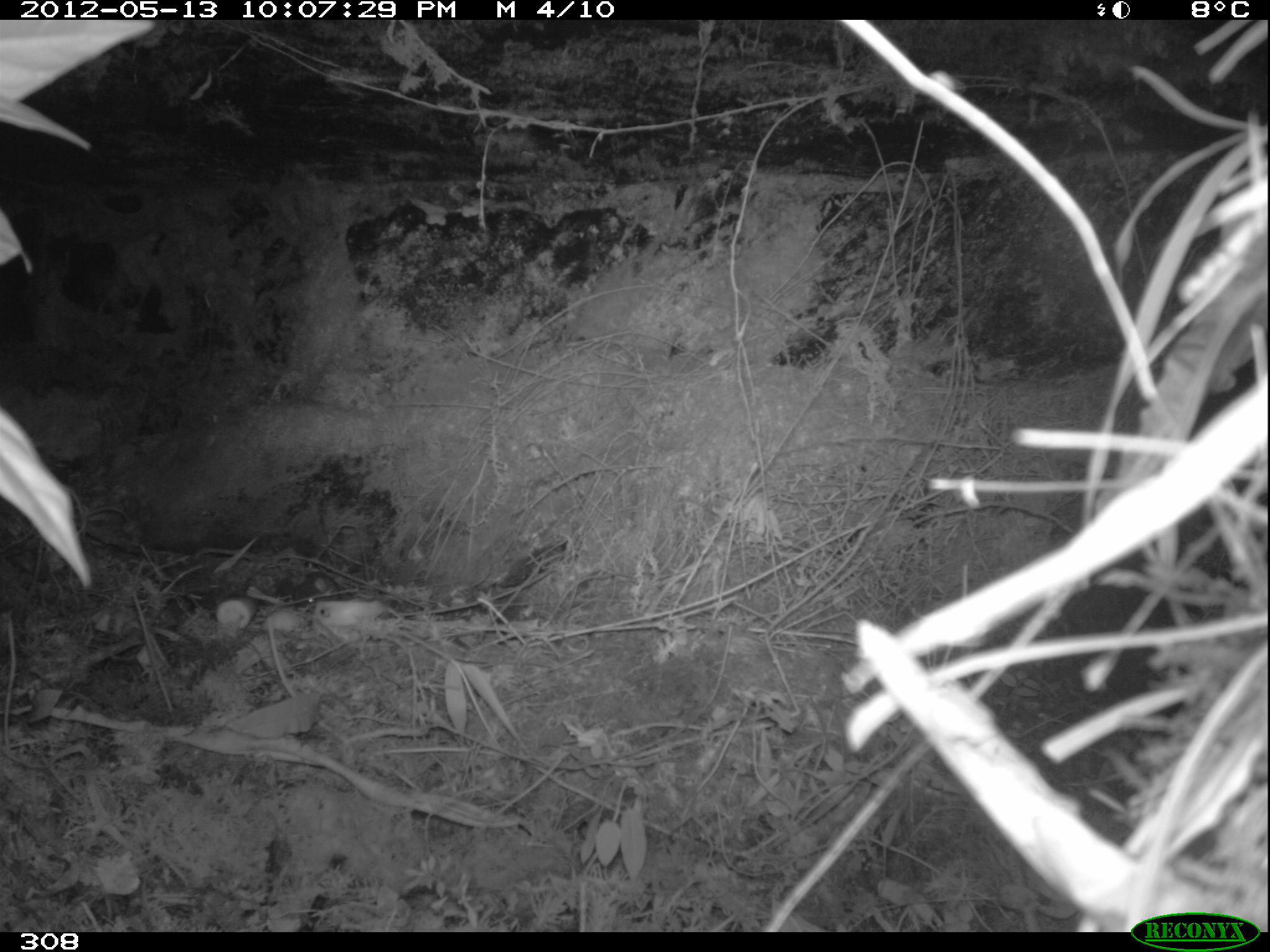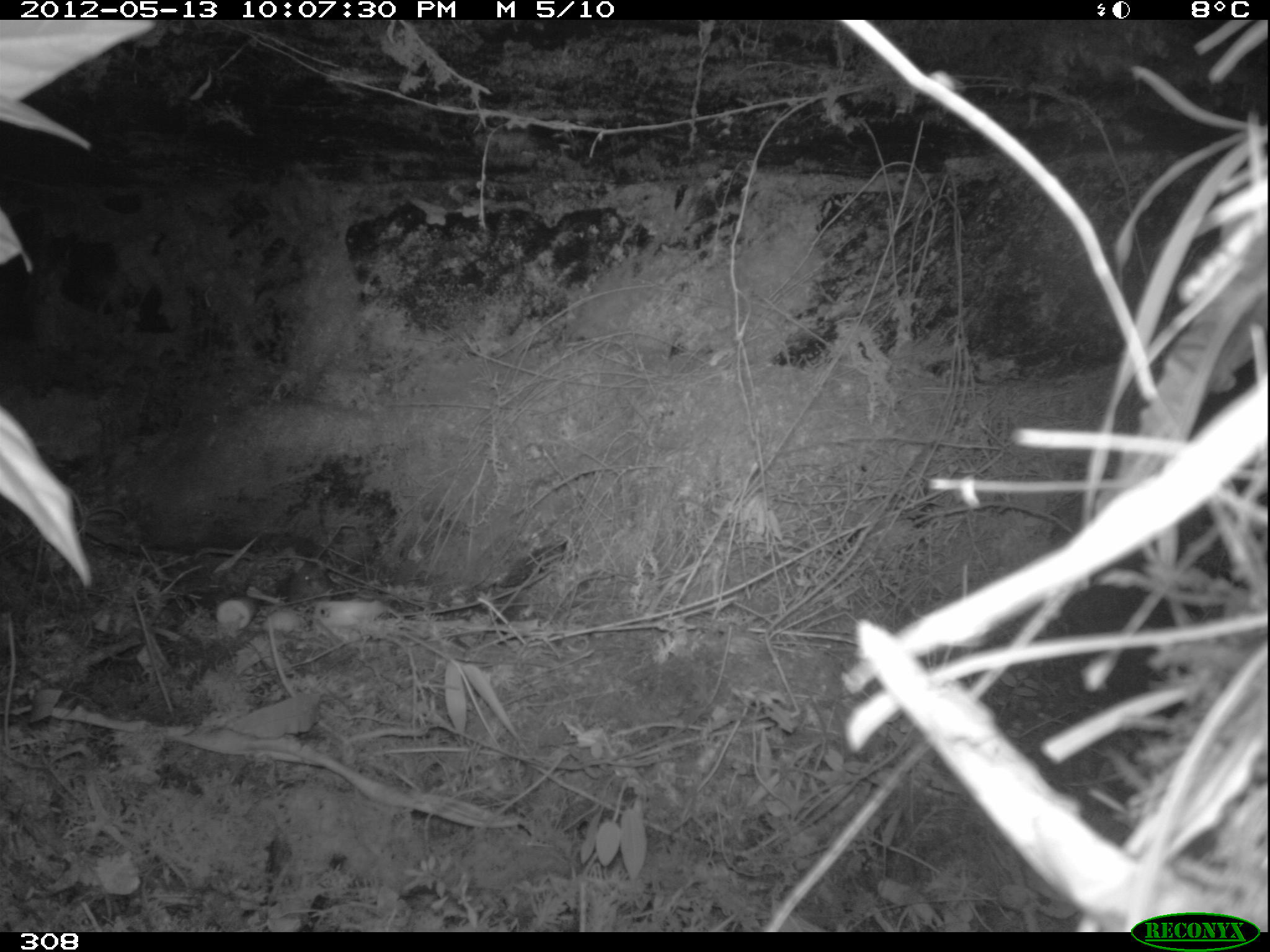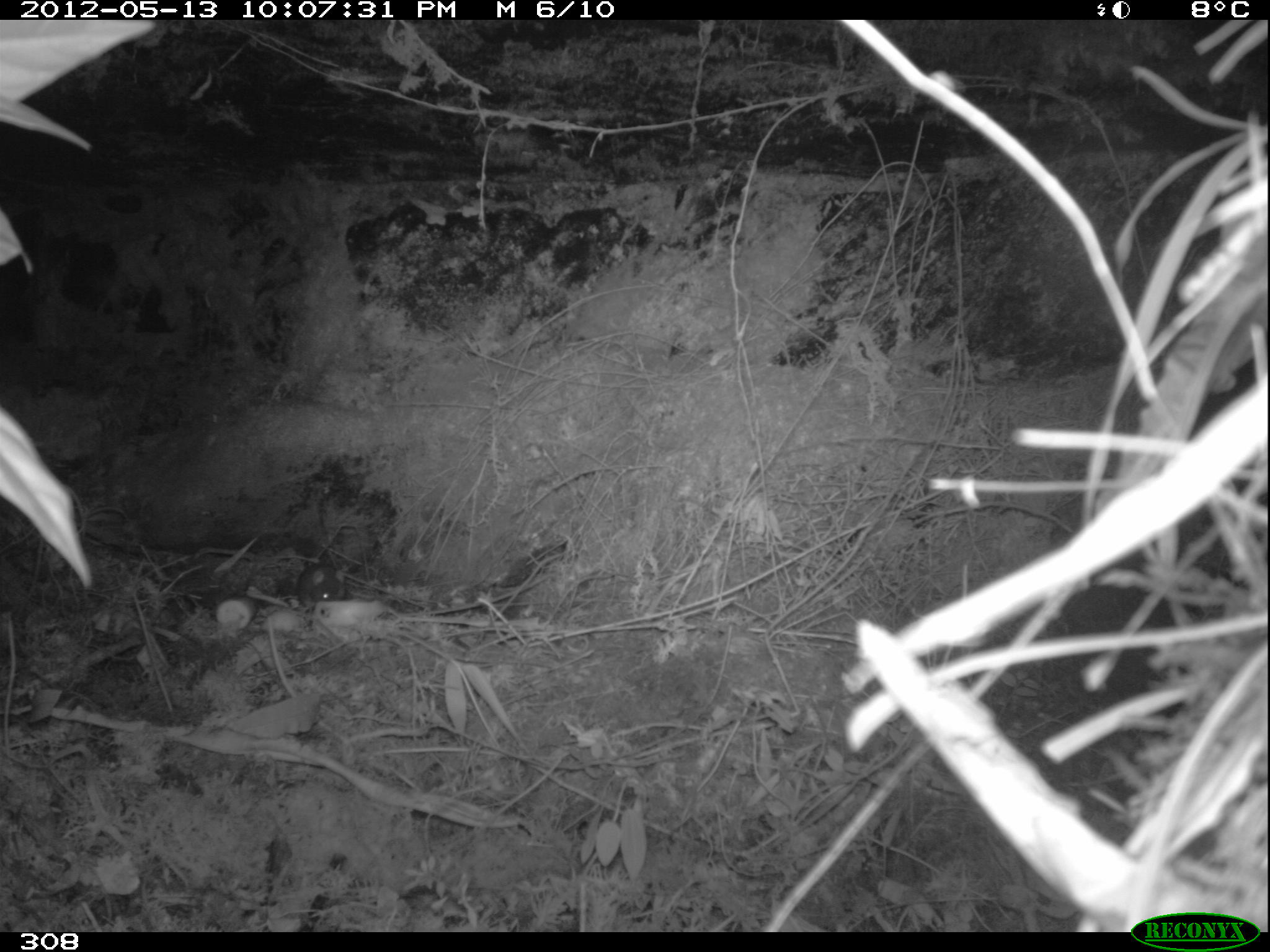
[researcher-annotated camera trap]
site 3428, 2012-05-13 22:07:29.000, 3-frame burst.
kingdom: Animalia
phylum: Chordata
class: Mammalia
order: Rodentia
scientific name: Rodentia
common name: rodents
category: unknown rodent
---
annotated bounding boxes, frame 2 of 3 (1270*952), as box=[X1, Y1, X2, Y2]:
unknown rodent: box=[277, 561, 332, 599]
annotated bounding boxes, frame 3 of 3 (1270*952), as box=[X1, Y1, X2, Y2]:
unknown rodent: box=[296, 564, 346, 601]